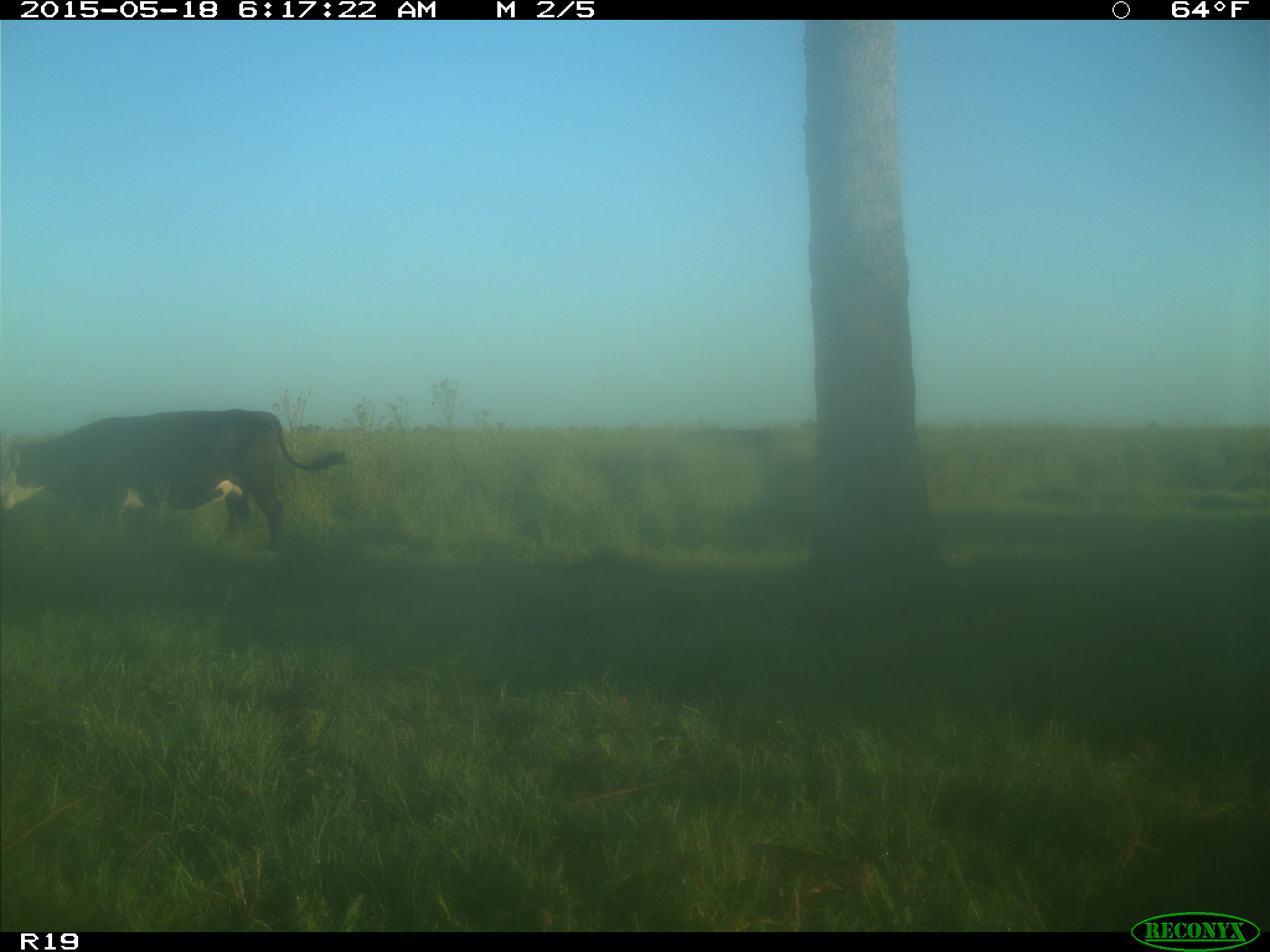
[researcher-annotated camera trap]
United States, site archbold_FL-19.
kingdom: Animalia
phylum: Chordata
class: Mammalia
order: Artiodactyla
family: Bovidae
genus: Bos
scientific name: Bos taurus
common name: domestic cow